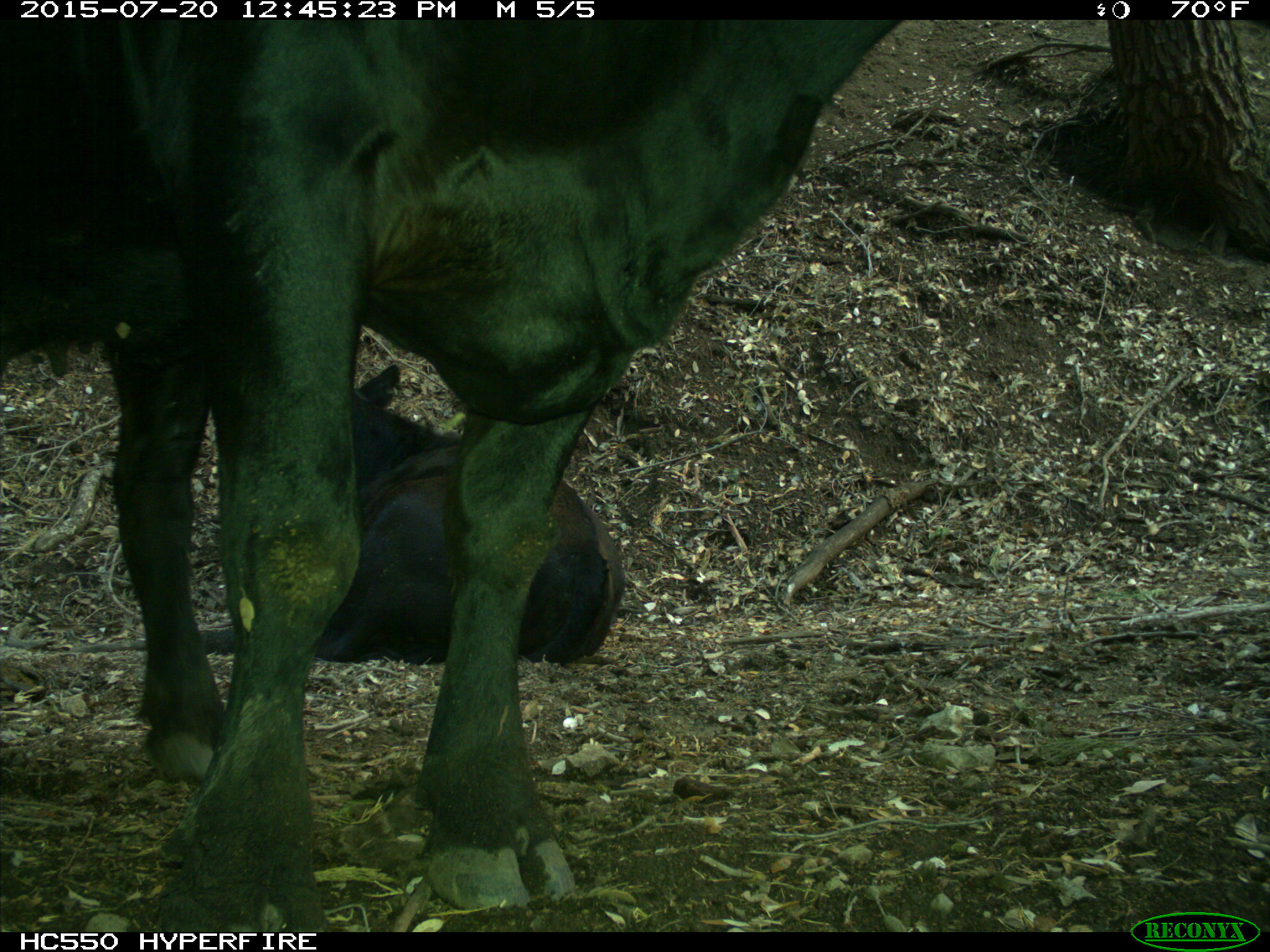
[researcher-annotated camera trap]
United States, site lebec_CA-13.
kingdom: Animalia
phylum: Chordata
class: Mammalia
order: Artiodactyla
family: Bovidae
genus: Bos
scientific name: Bos taurus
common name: domestic cow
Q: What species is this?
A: Bos taurus (domestic cow).